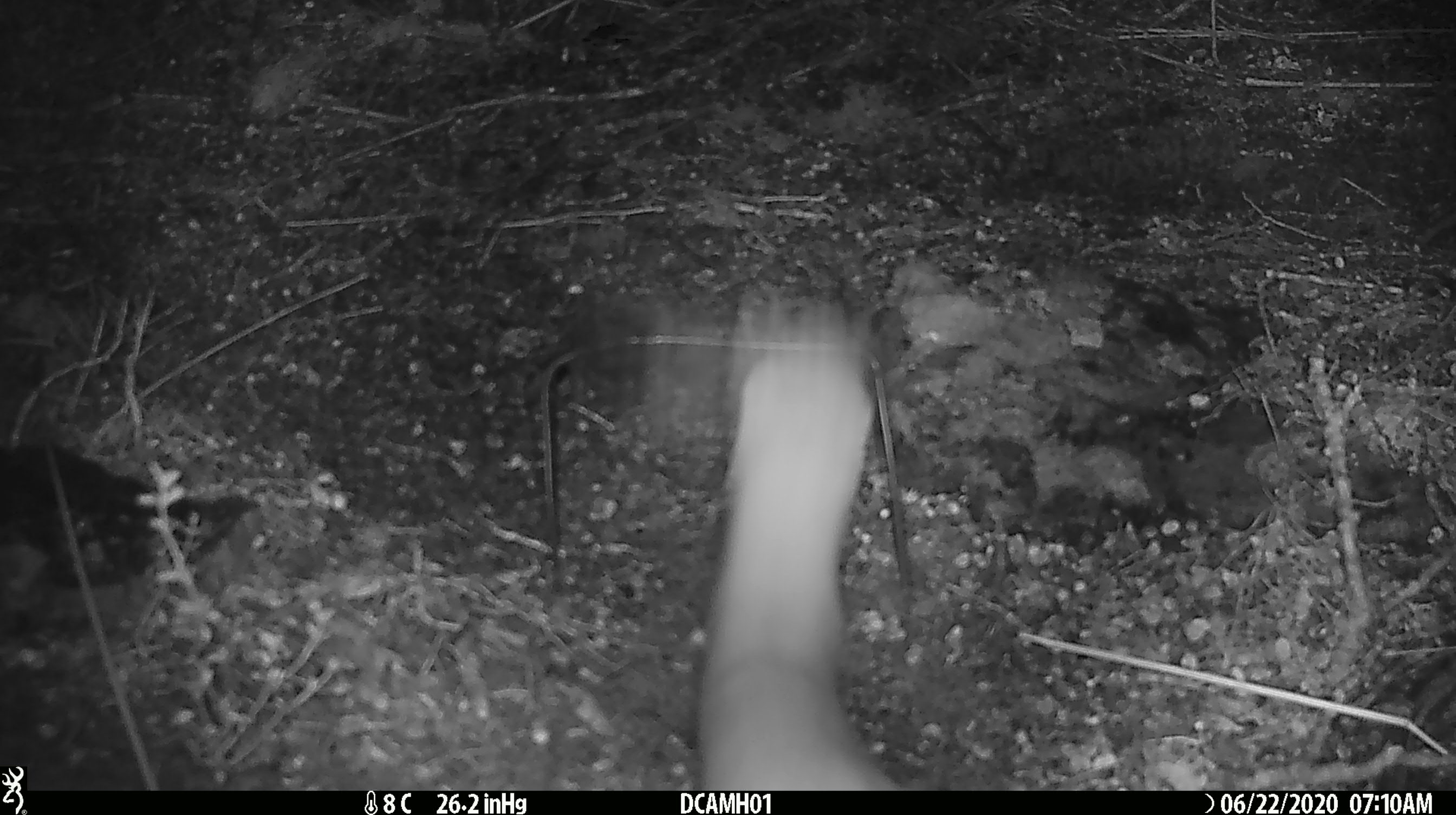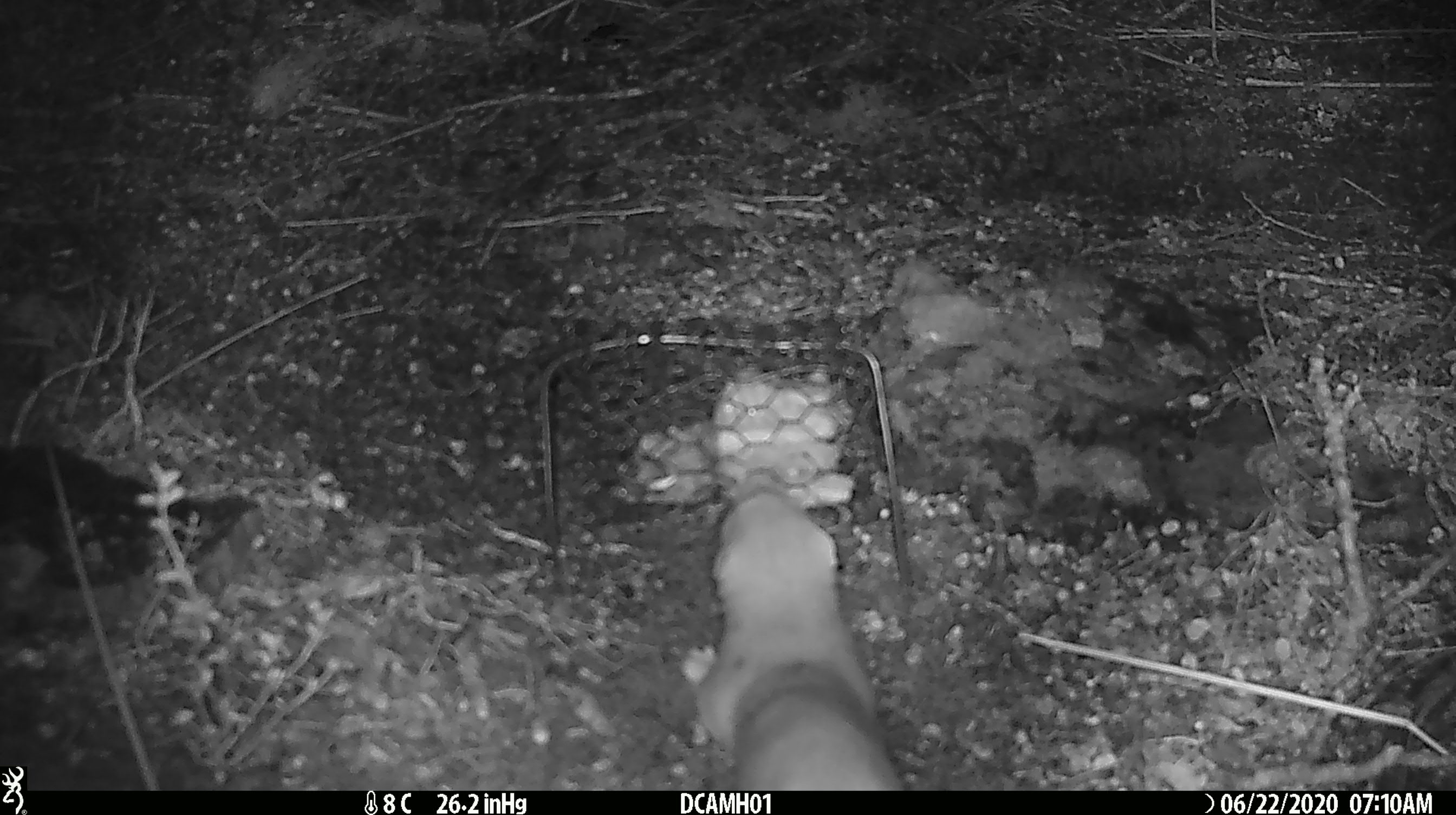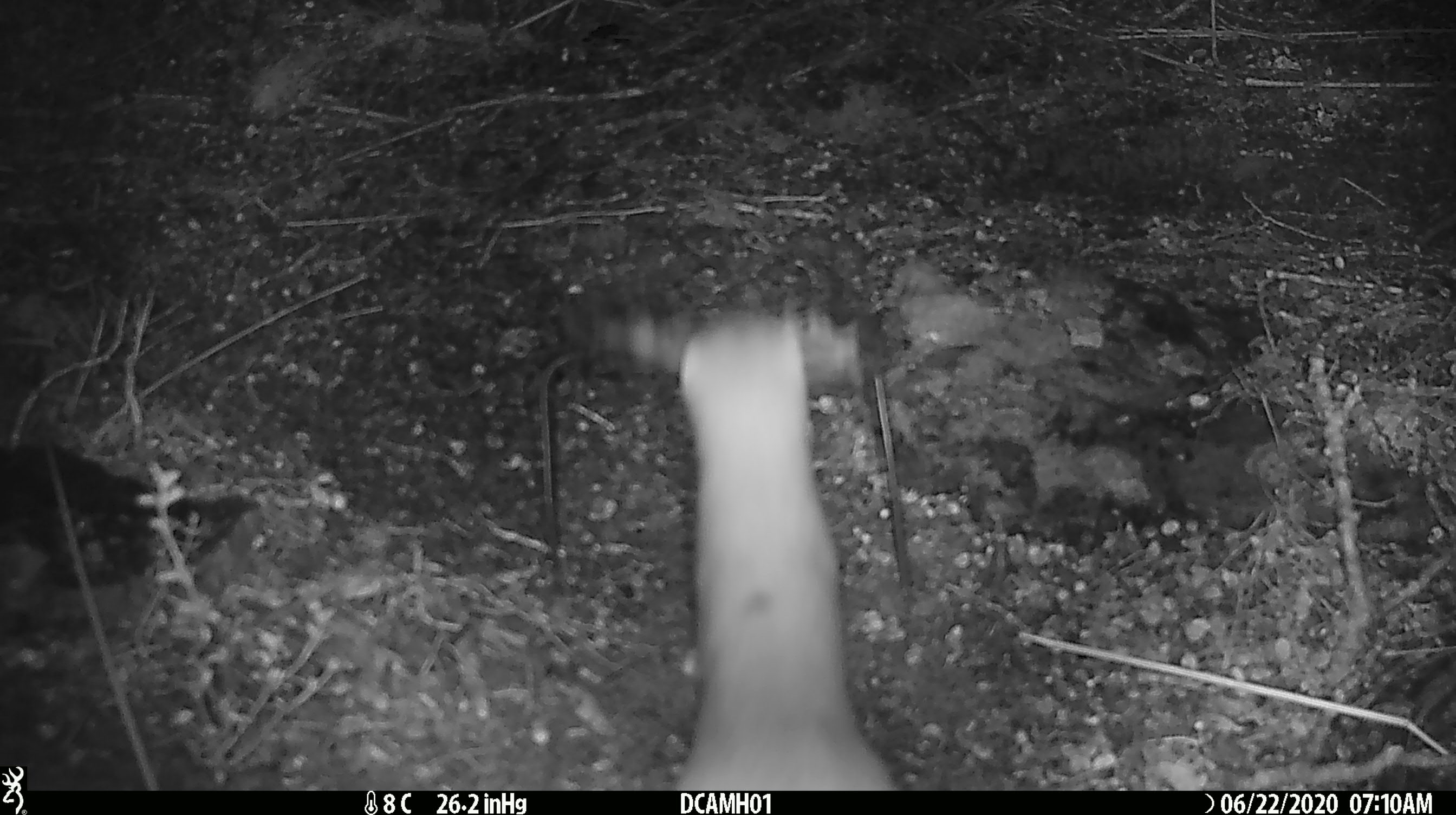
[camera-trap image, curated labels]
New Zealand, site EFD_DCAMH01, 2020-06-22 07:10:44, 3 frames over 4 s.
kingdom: Animalia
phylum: Chordata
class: Mammalia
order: Carnivora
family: Mustelidae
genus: Mustela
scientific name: Mustela erminea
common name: stoat